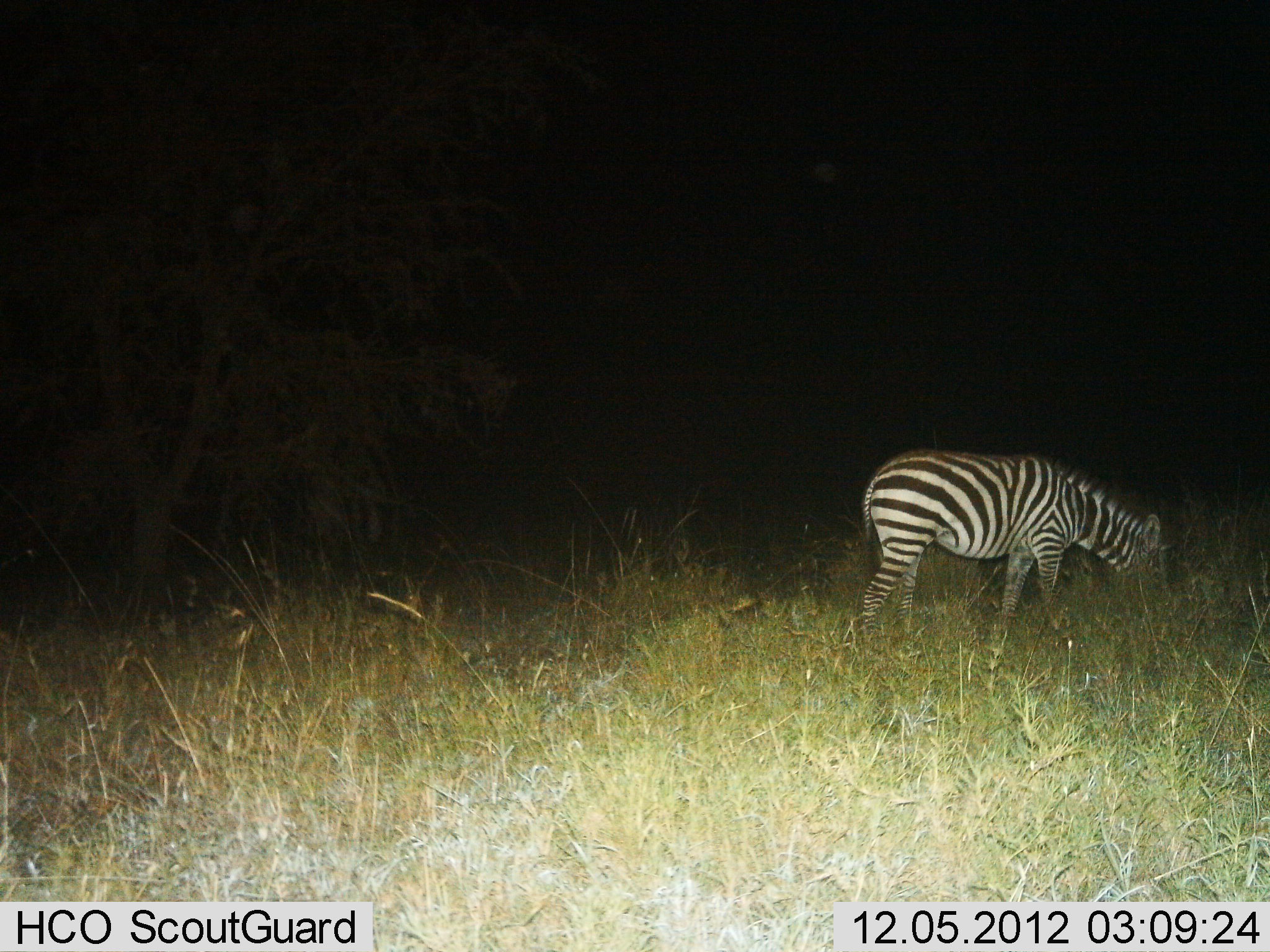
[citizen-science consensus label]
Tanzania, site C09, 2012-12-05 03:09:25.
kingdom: Animalia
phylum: Chordata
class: Mammalia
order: Perissodactyla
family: Equidae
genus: Equus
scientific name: Equus quagga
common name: plains zebra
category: zebra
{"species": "zebra (plains zebra) (Equus quagga)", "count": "1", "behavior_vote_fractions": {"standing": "30%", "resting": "0%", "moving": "0%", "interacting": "0%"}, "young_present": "0%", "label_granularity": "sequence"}